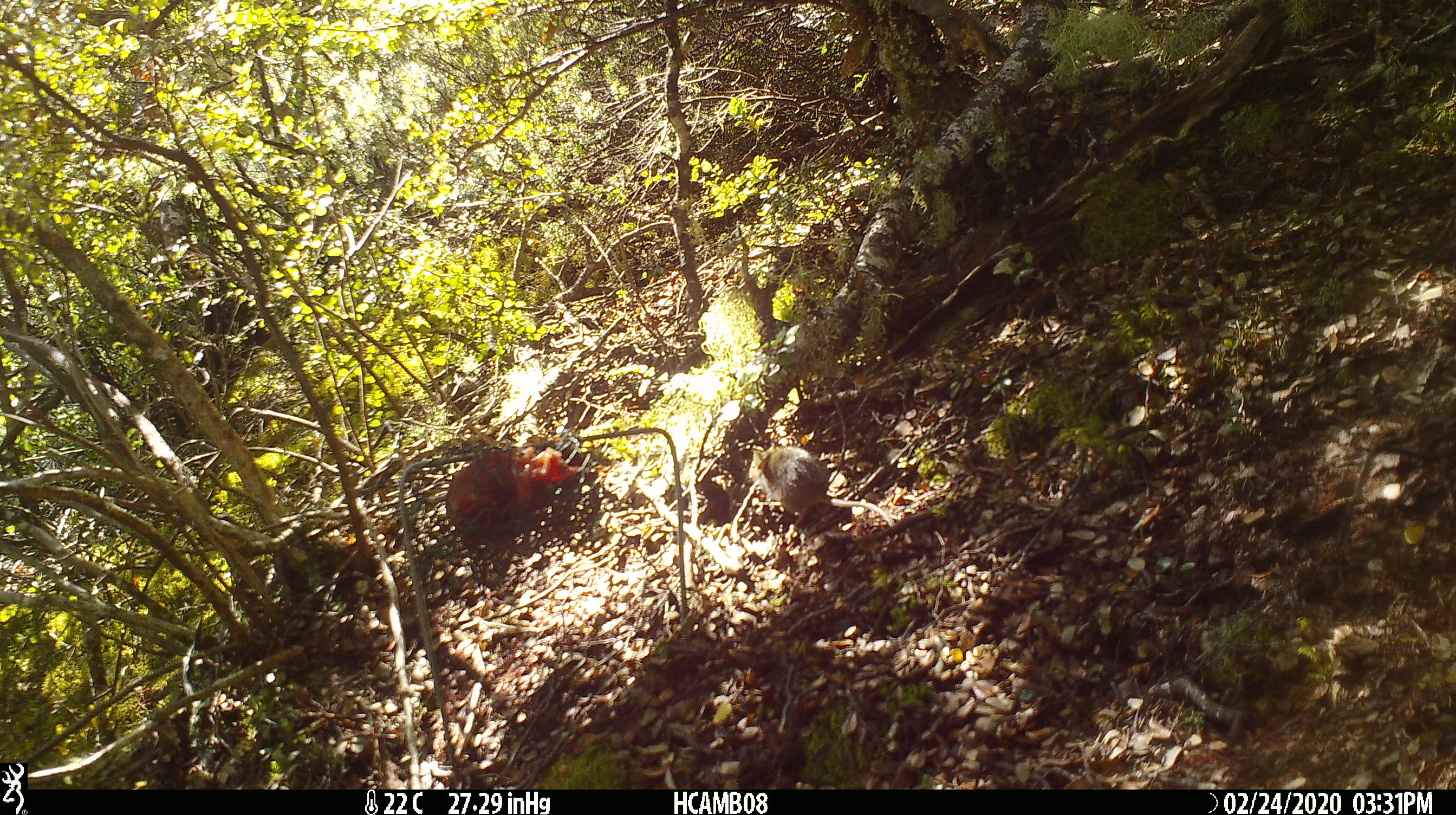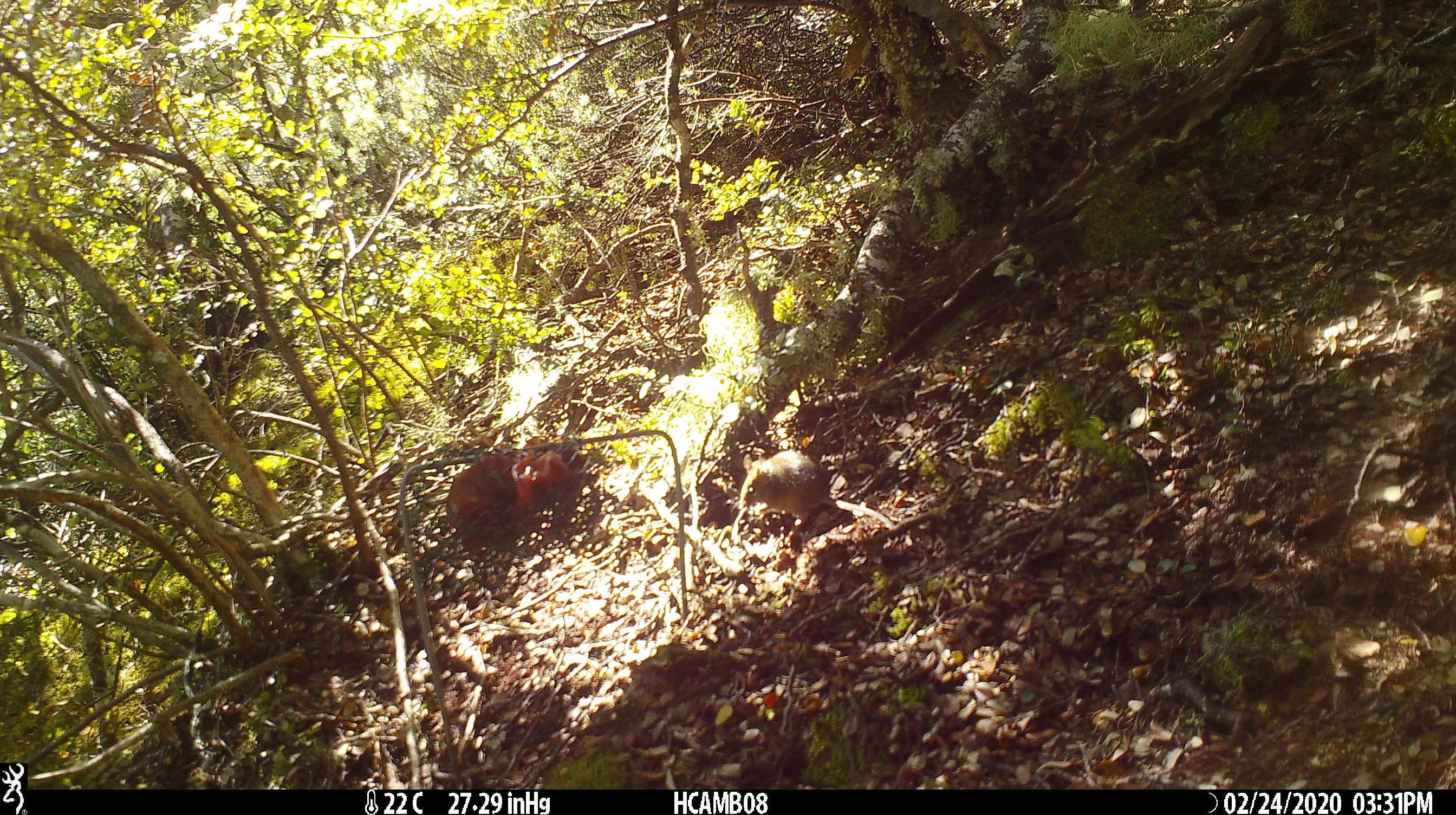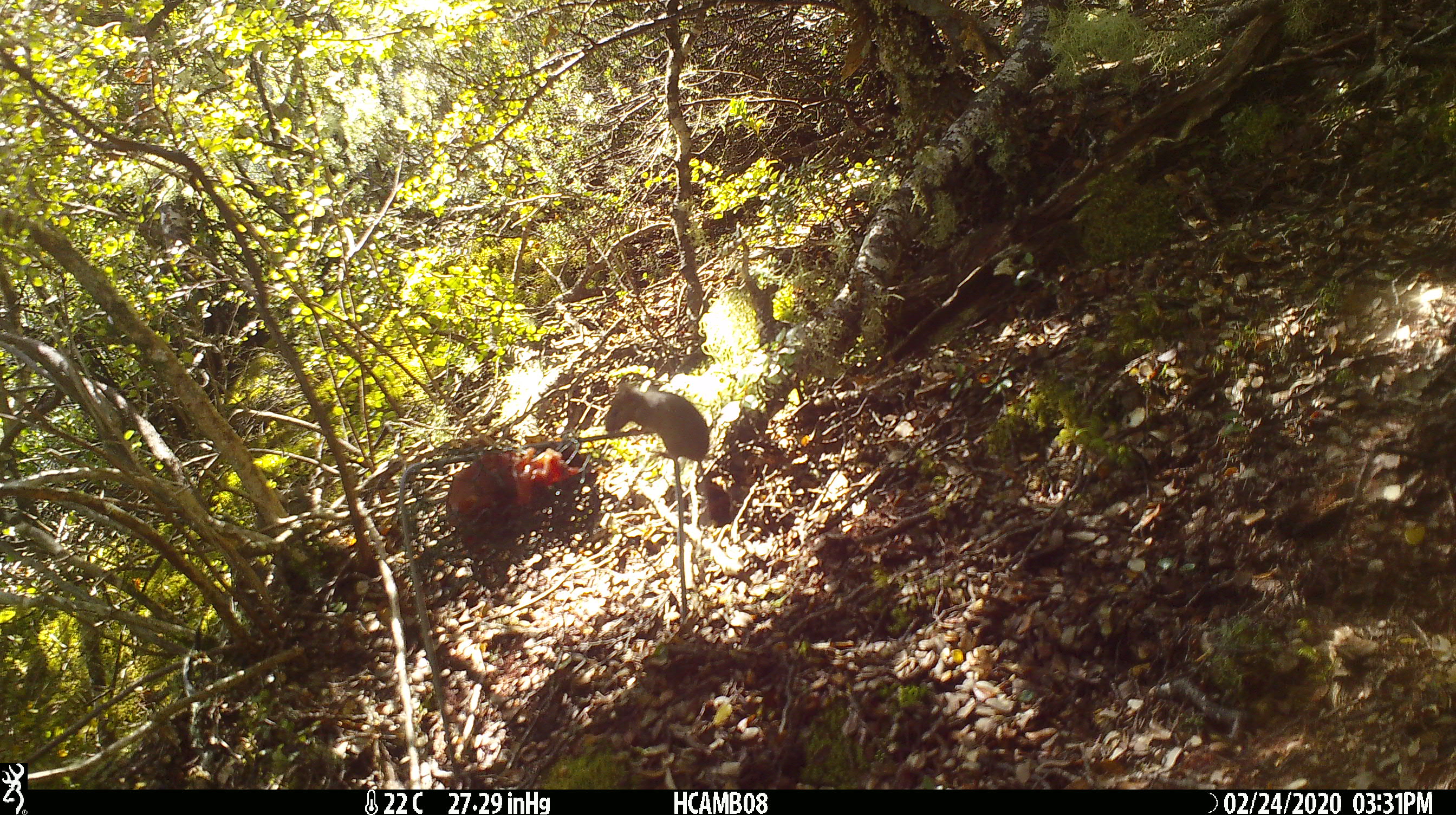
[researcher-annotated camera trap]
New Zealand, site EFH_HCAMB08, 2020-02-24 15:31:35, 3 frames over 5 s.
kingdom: Animalia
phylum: Chordata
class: Mammalia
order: Rodentia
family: Muridae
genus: Mus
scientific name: Mus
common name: mouse